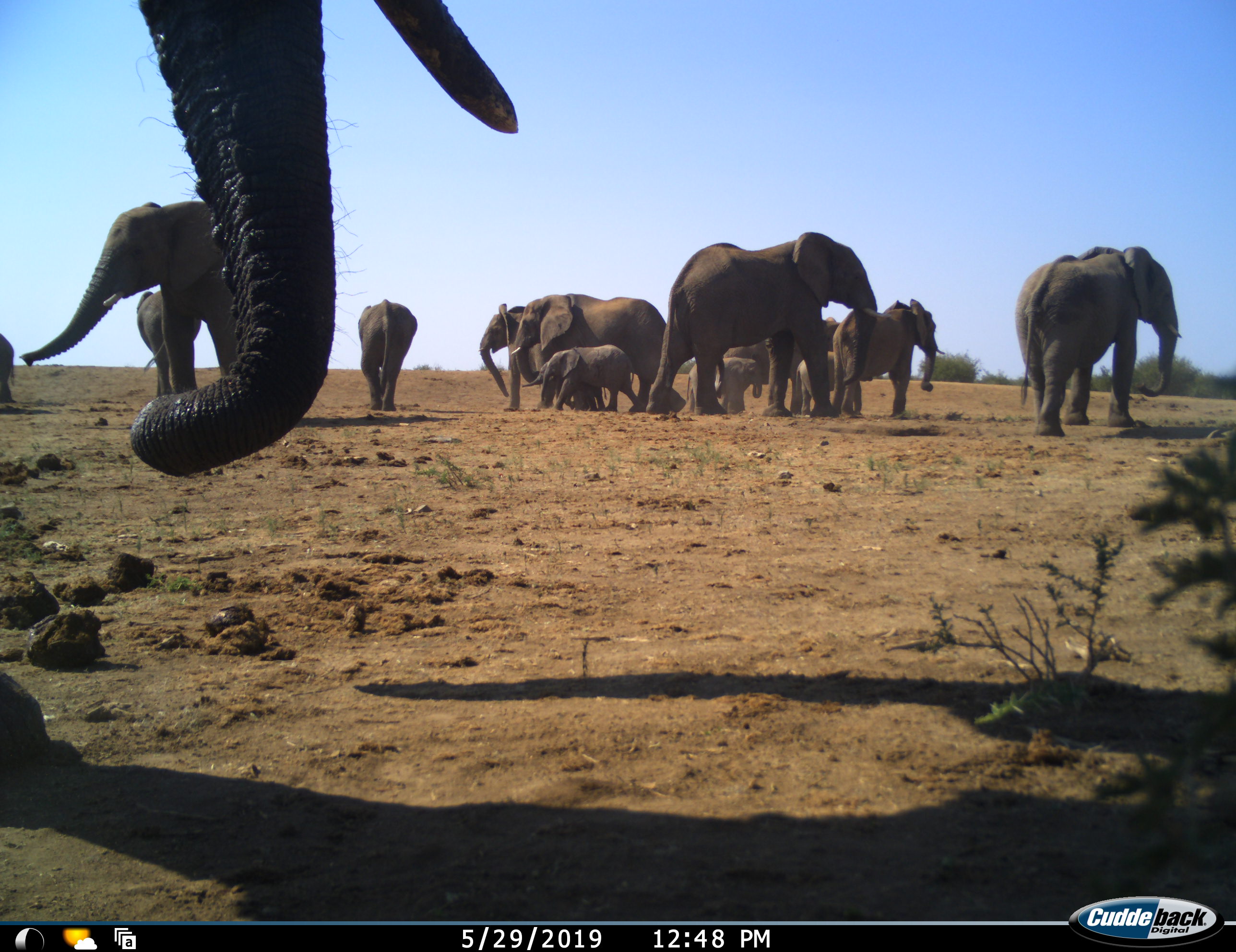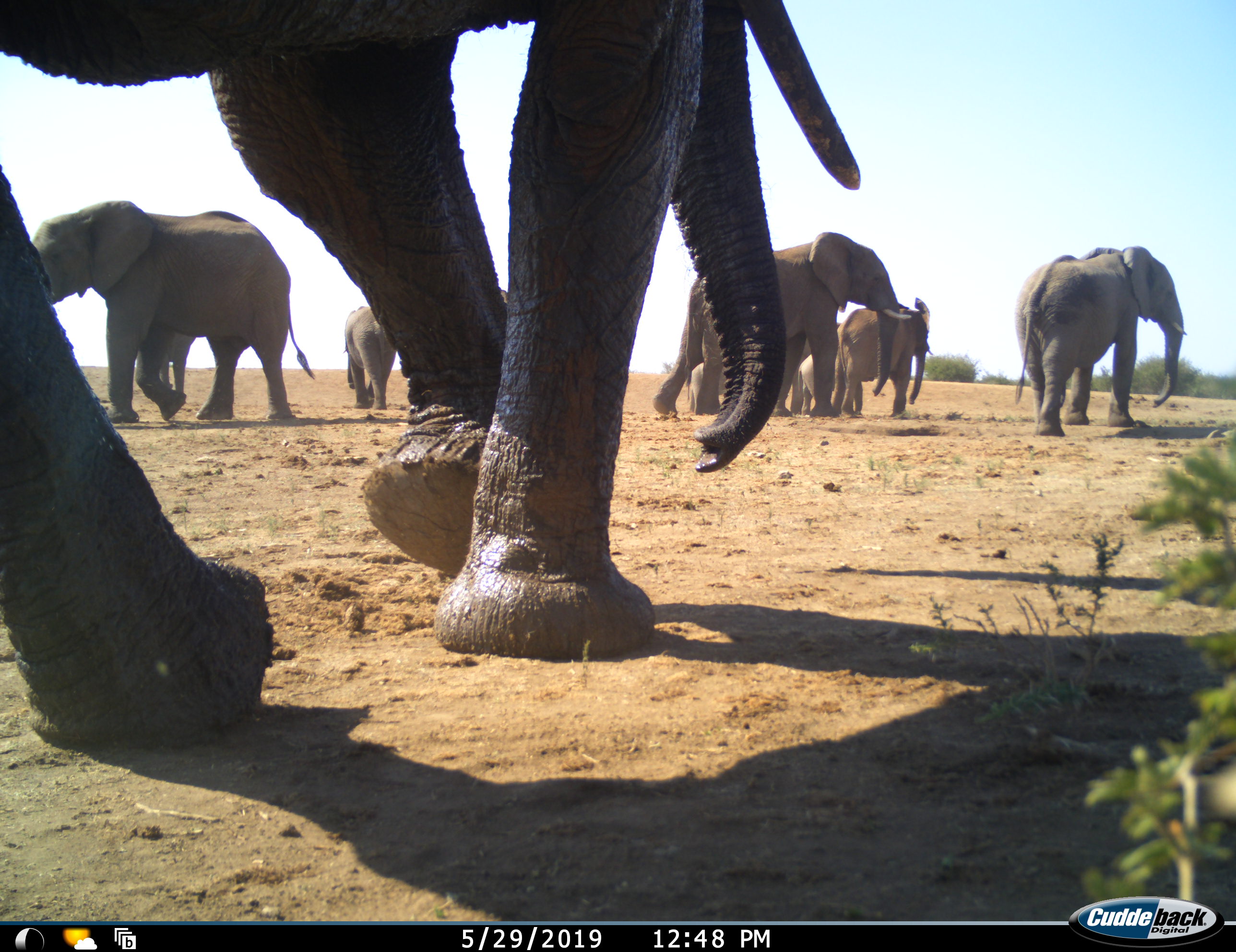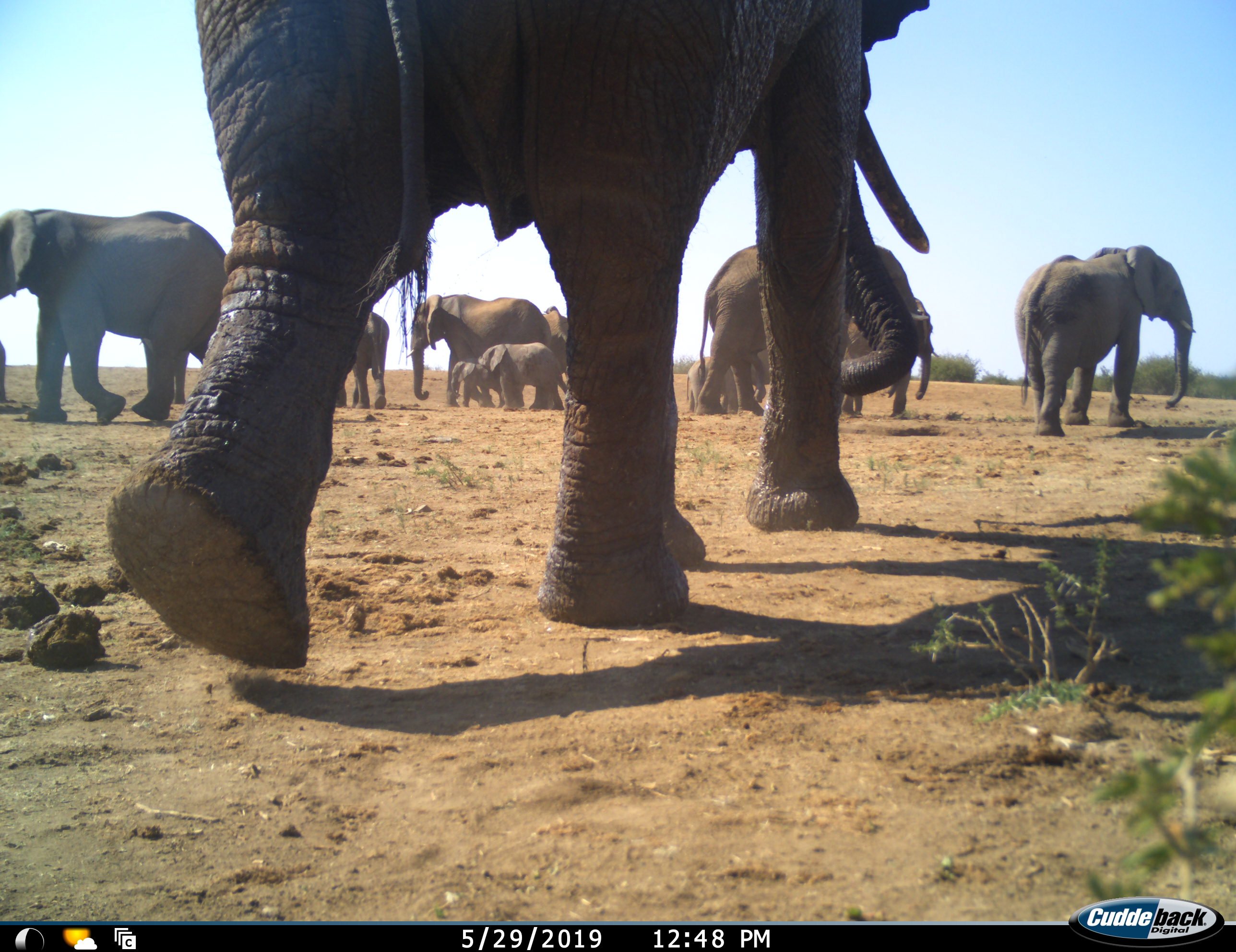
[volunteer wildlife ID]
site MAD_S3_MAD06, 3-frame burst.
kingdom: Animalia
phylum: Chordata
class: Mammalia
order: Proboscidea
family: Elephantidae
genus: Loxodonta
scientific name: Loxodonta africana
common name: african bush elephant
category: elephant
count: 11-50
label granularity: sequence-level